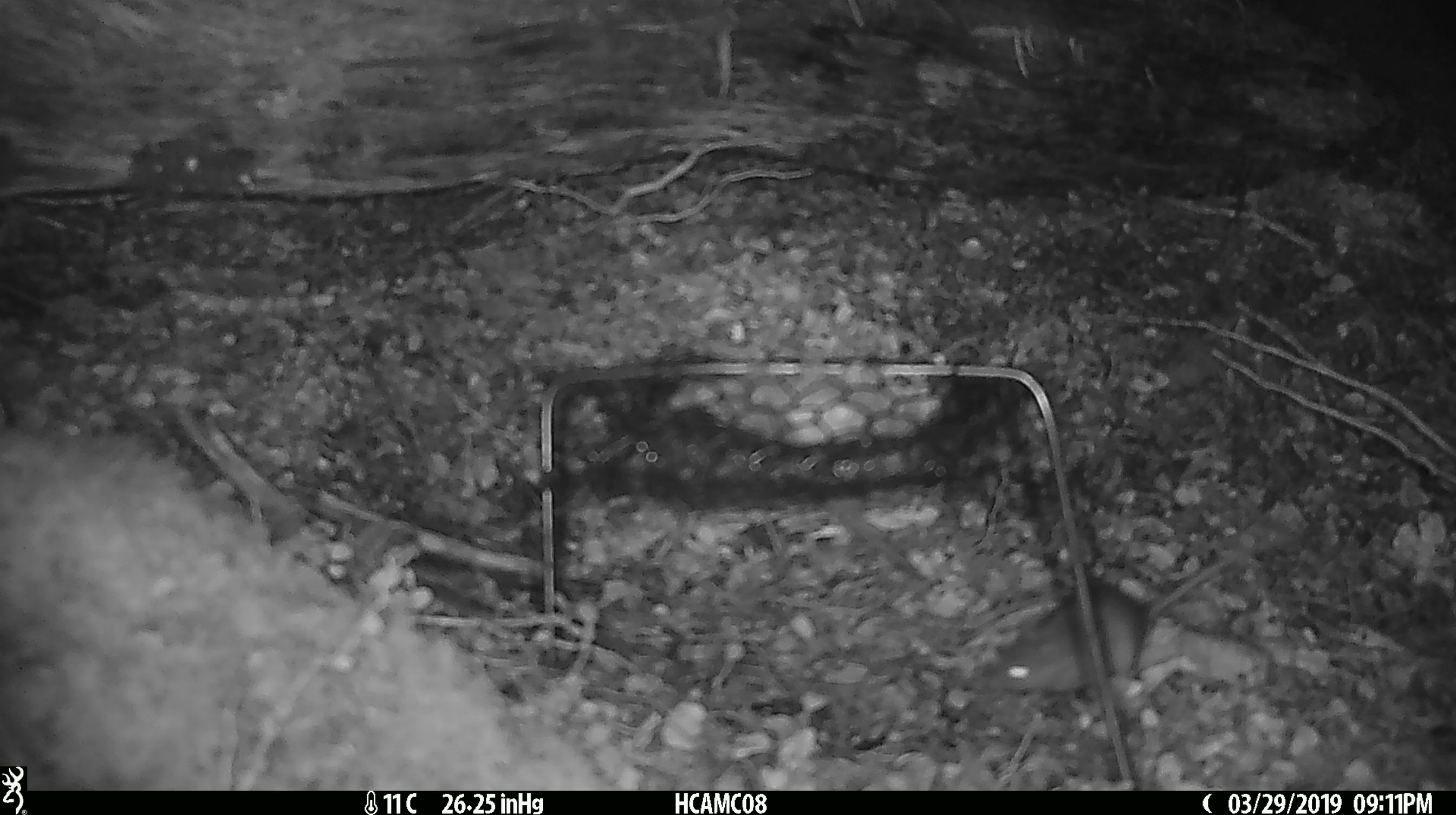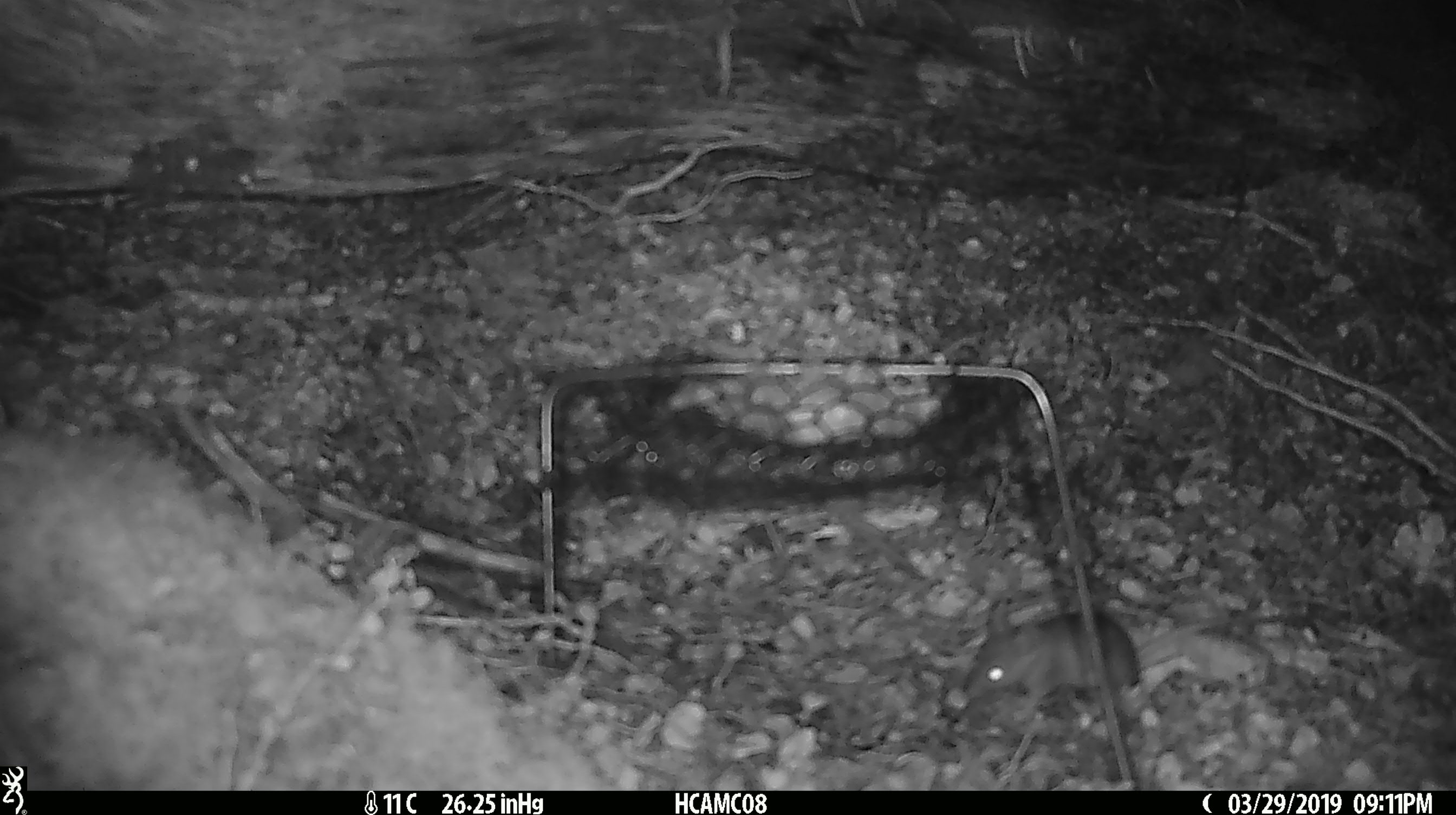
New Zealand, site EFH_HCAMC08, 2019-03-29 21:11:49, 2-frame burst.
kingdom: Animalia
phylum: Chordata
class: Mammalia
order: Rodentia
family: Muridae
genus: Mus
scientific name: Mus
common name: mouse